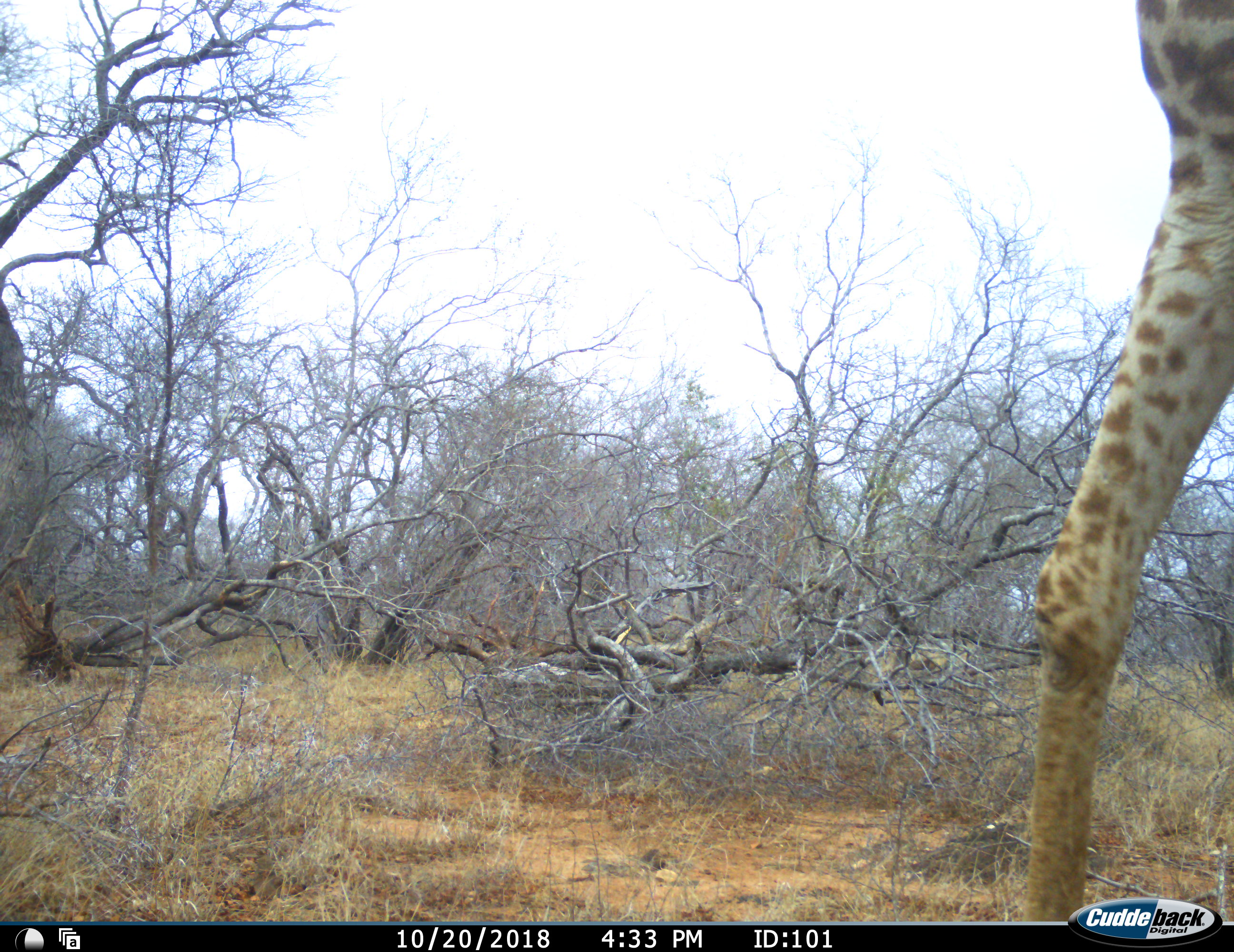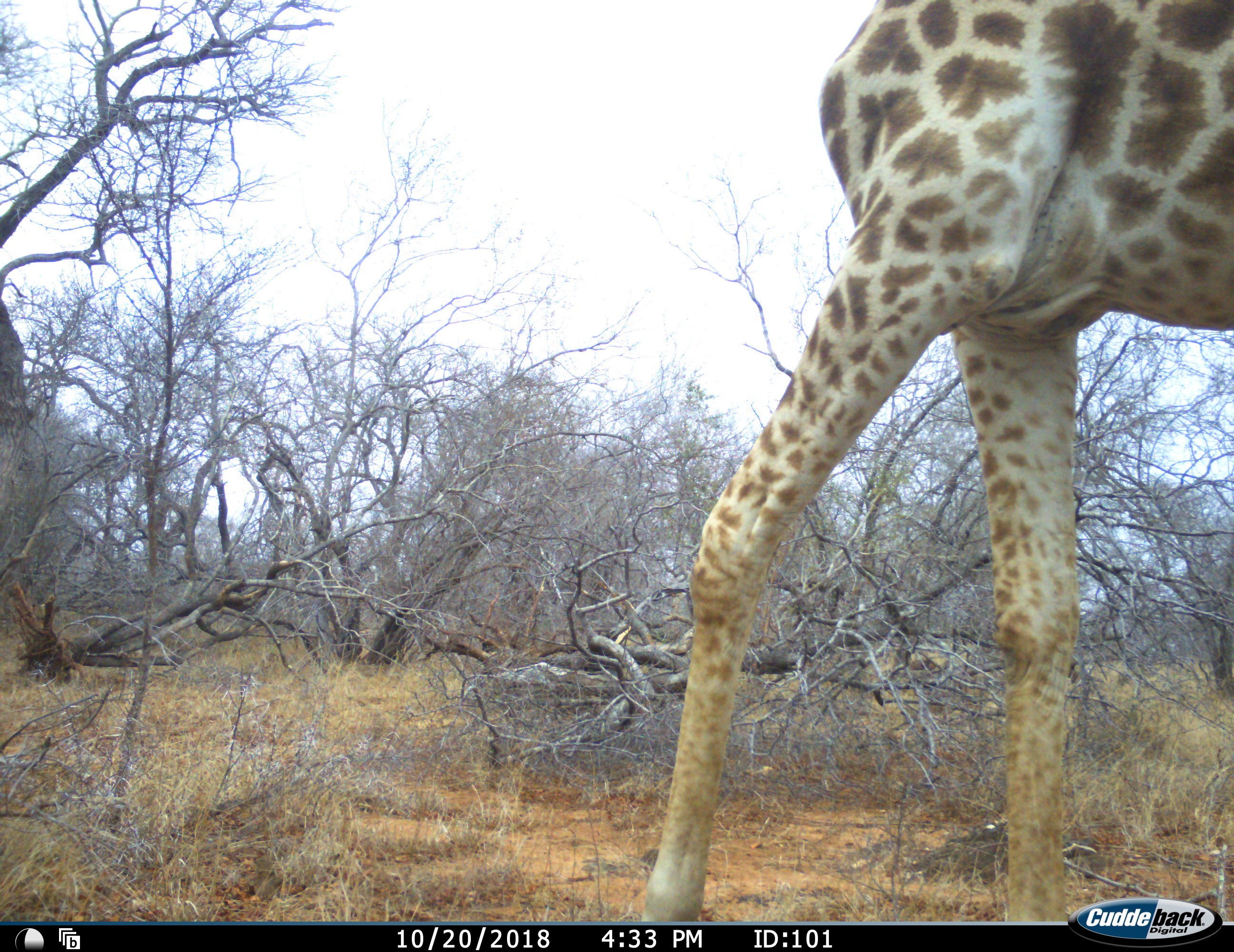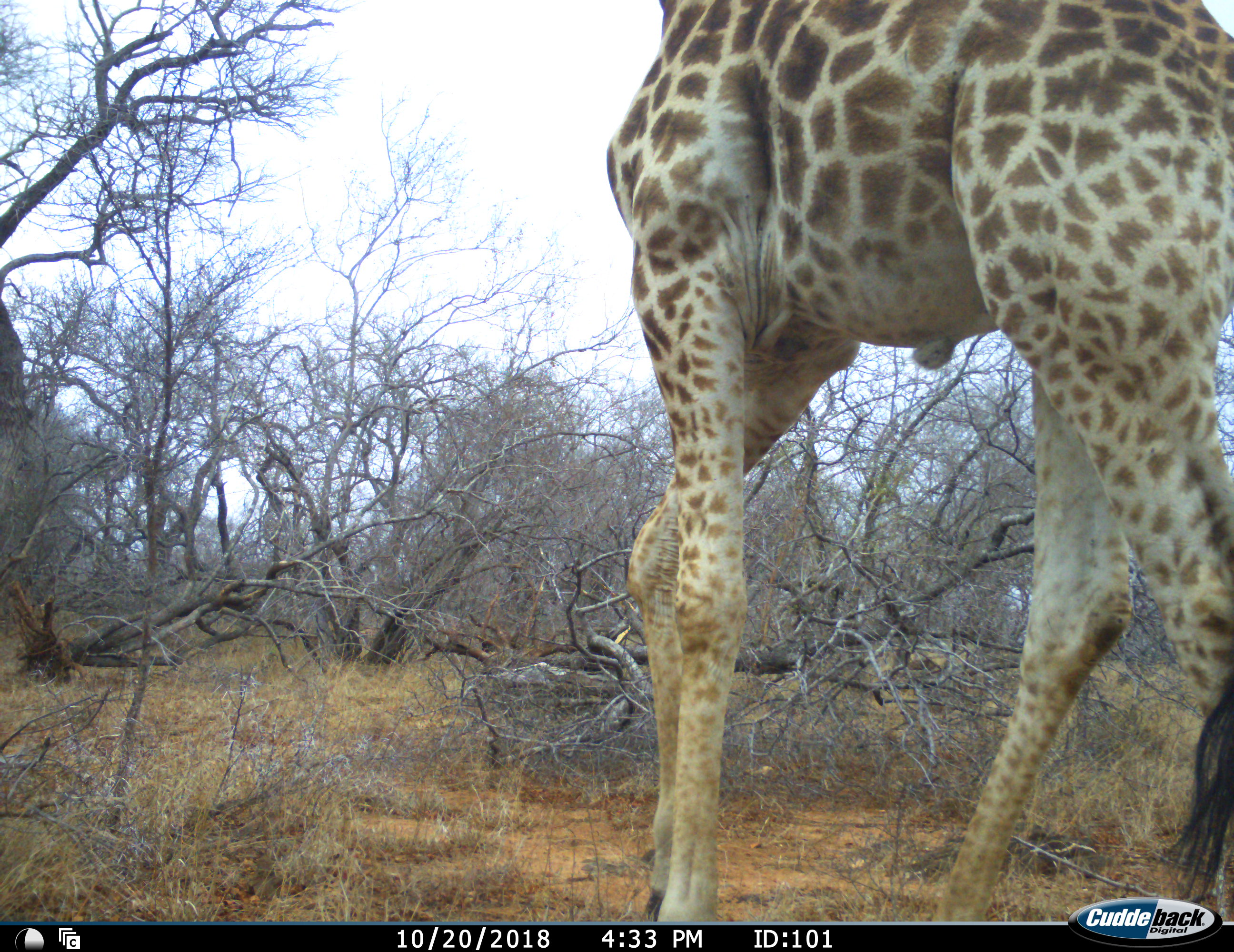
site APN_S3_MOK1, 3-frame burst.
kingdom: Animalia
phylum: Chordata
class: Mammalia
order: Artiodactyla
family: Giraffidae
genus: Giraffa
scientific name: Giraffa camelopardalis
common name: giraffe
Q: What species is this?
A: Giraffe (Giraffa camelopardalis).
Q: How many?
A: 1.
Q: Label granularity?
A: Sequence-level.